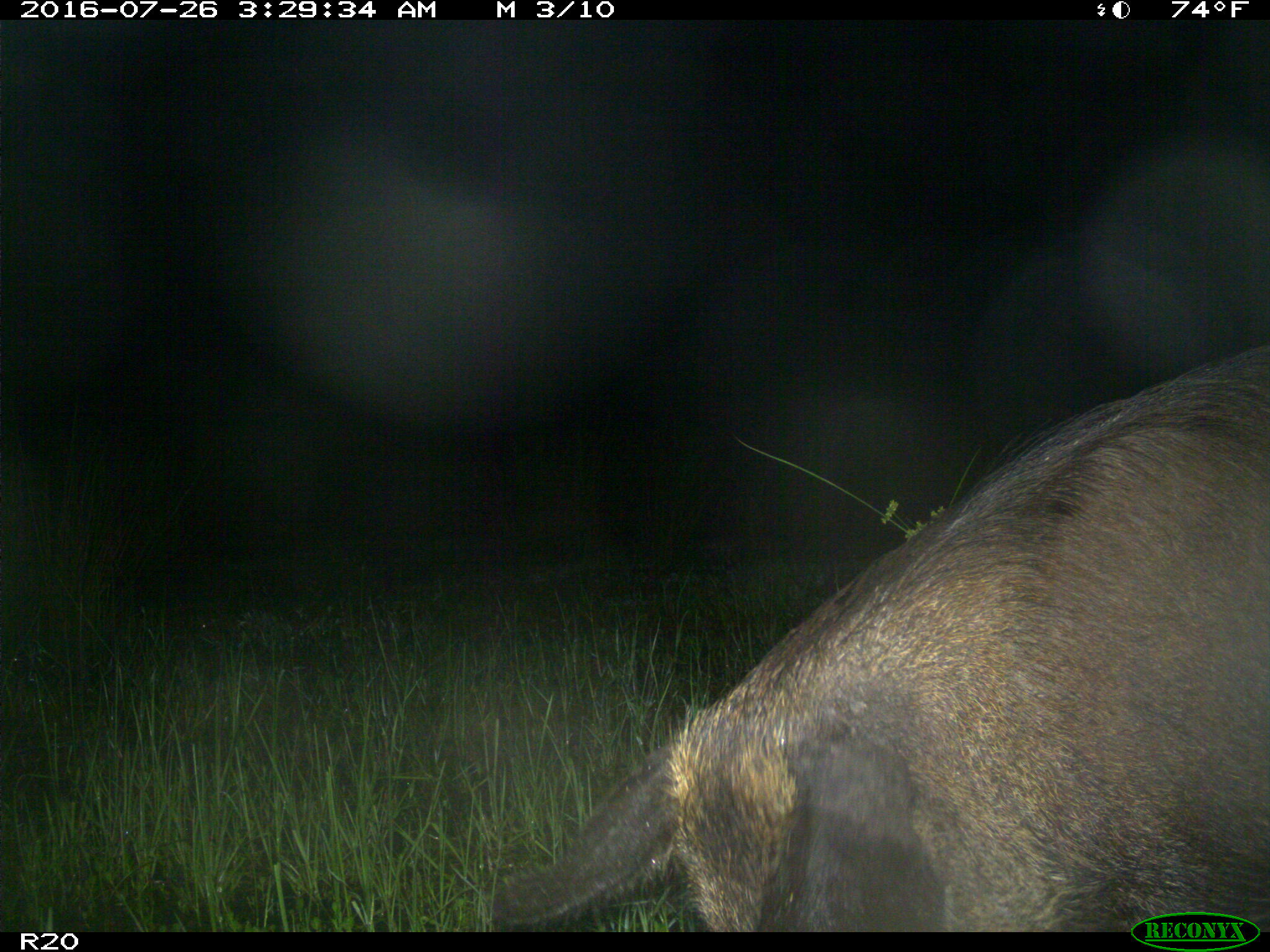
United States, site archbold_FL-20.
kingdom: Animalia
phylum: Chordata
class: Mammalia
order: Artiodactyla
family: Suidae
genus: Sus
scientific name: Sus scrofa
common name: wild boar